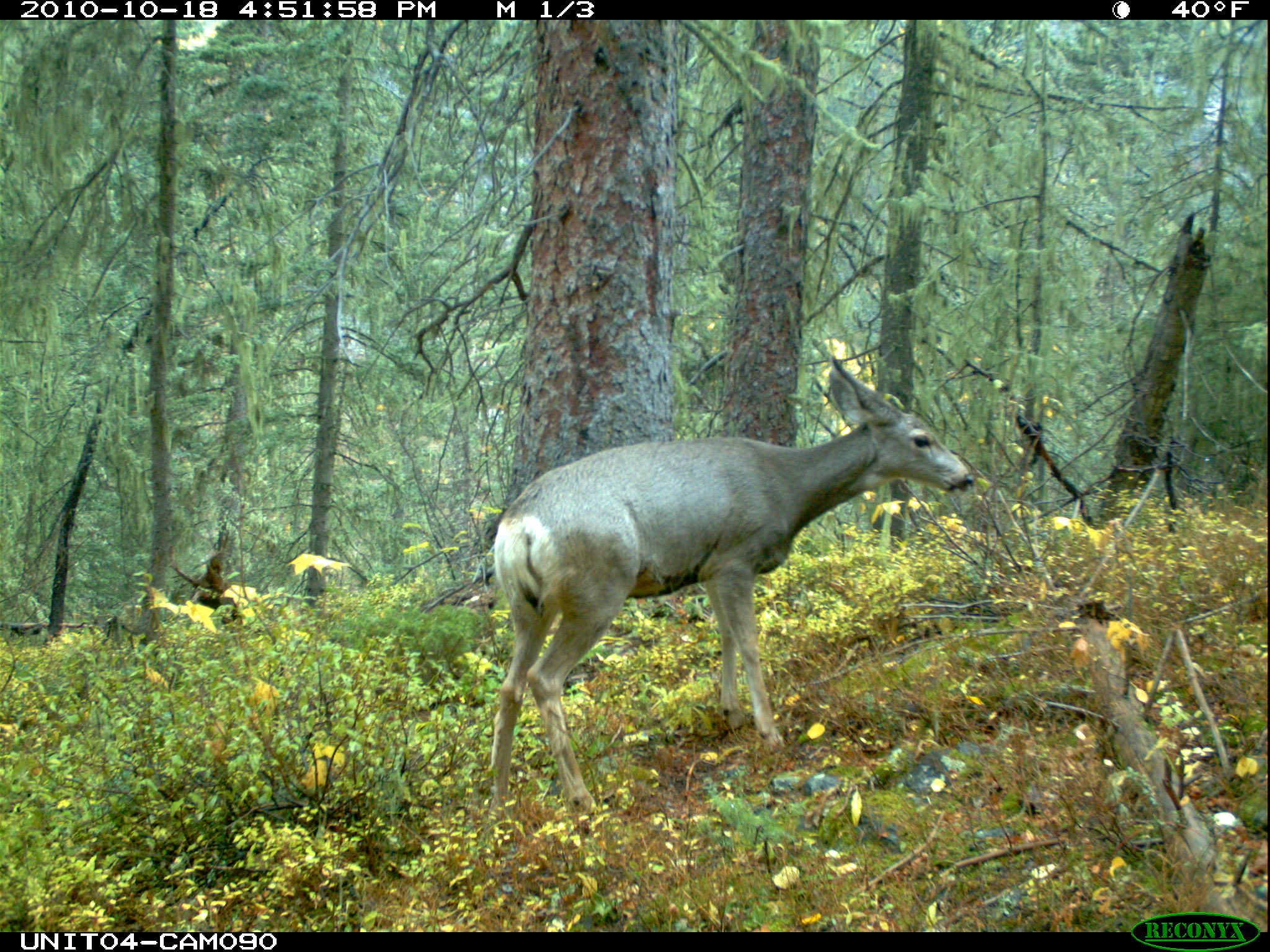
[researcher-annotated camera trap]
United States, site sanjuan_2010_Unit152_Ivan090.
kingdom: Animalia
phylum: Chordata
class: Mammalia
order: Artiodactyla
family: Cervidae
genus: Odocoileus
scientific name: Odocoileus hemionus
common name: mule deer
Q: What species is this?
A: Odocoileus hemionus (mule deer).